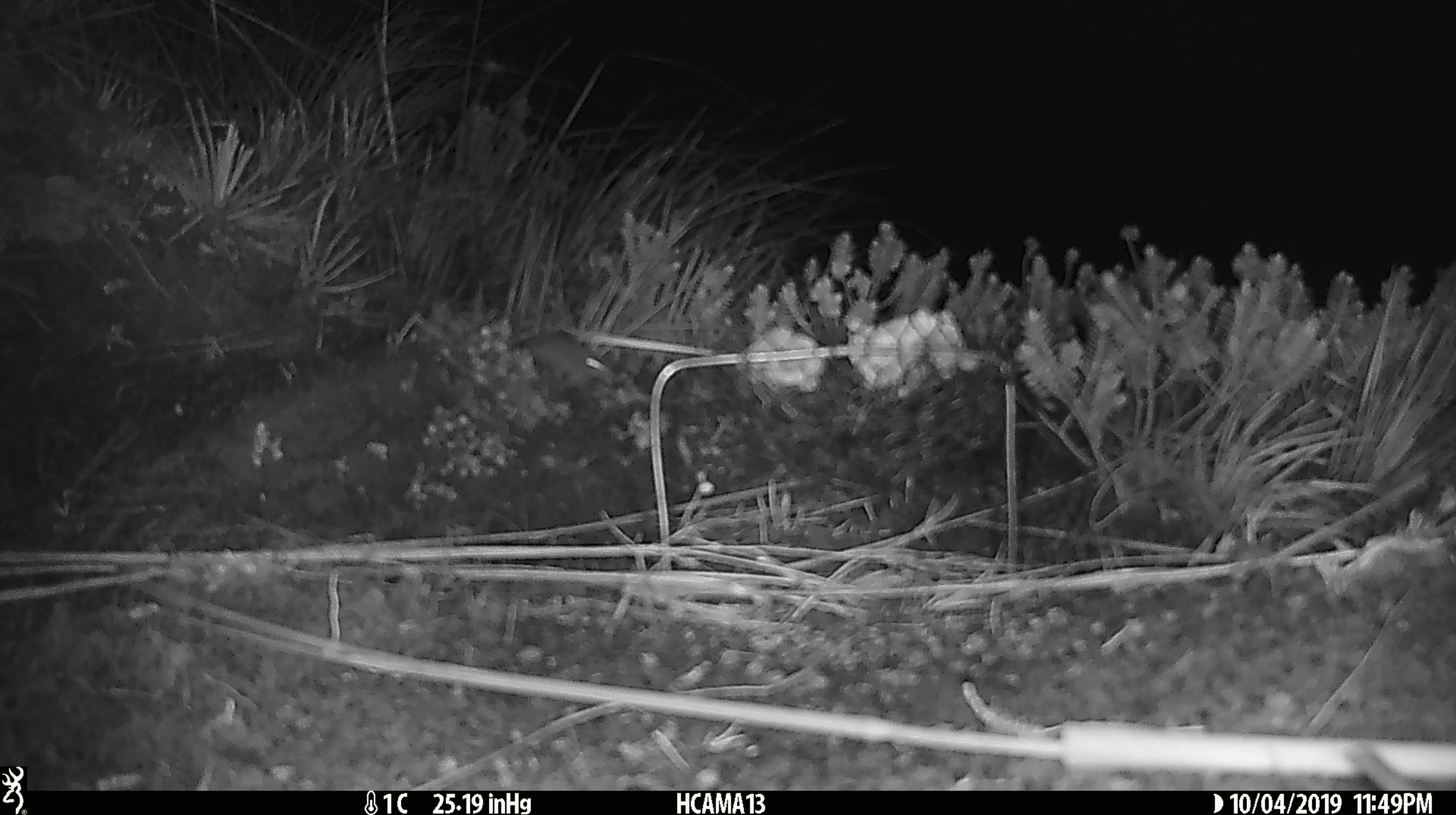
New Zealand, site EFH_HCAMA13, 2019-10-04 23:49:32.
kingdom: Animalia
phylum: Chordata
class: Mammalia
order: Rodentia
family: Muridae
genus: Mus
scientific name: Mus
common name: mouse